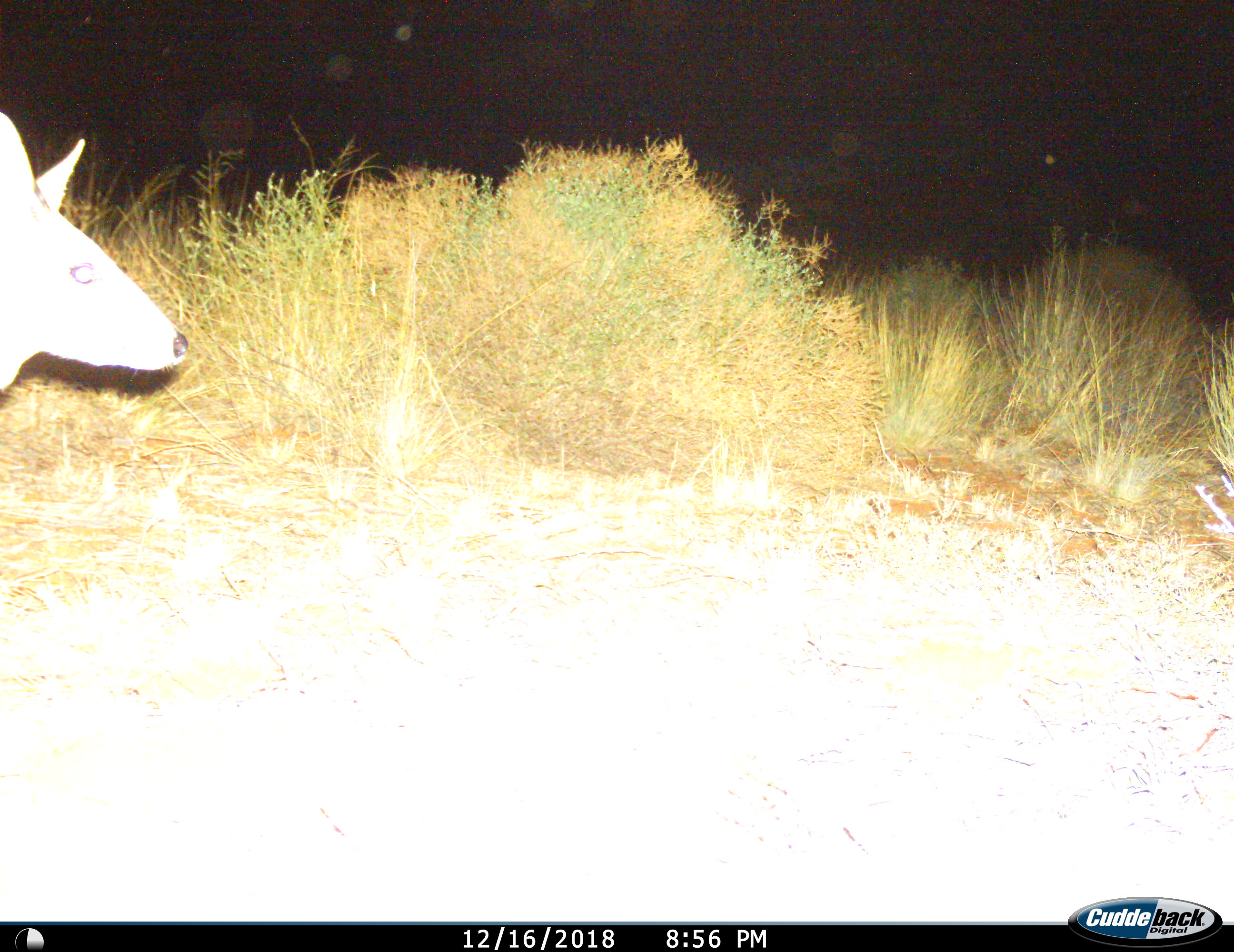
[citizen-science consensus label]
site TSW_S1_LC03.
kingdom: Animalia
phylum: Chordata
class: Mammalia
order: Artiodactyla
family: Bovidae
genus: Sylvicapra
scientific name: Sylvicapra grimmia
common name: common duiker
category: duikercommongrey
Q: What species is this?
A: Duikercommongrey (common duiker) (Sylvicapra grimmia).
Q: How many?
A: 1.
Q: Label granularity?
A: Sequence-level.